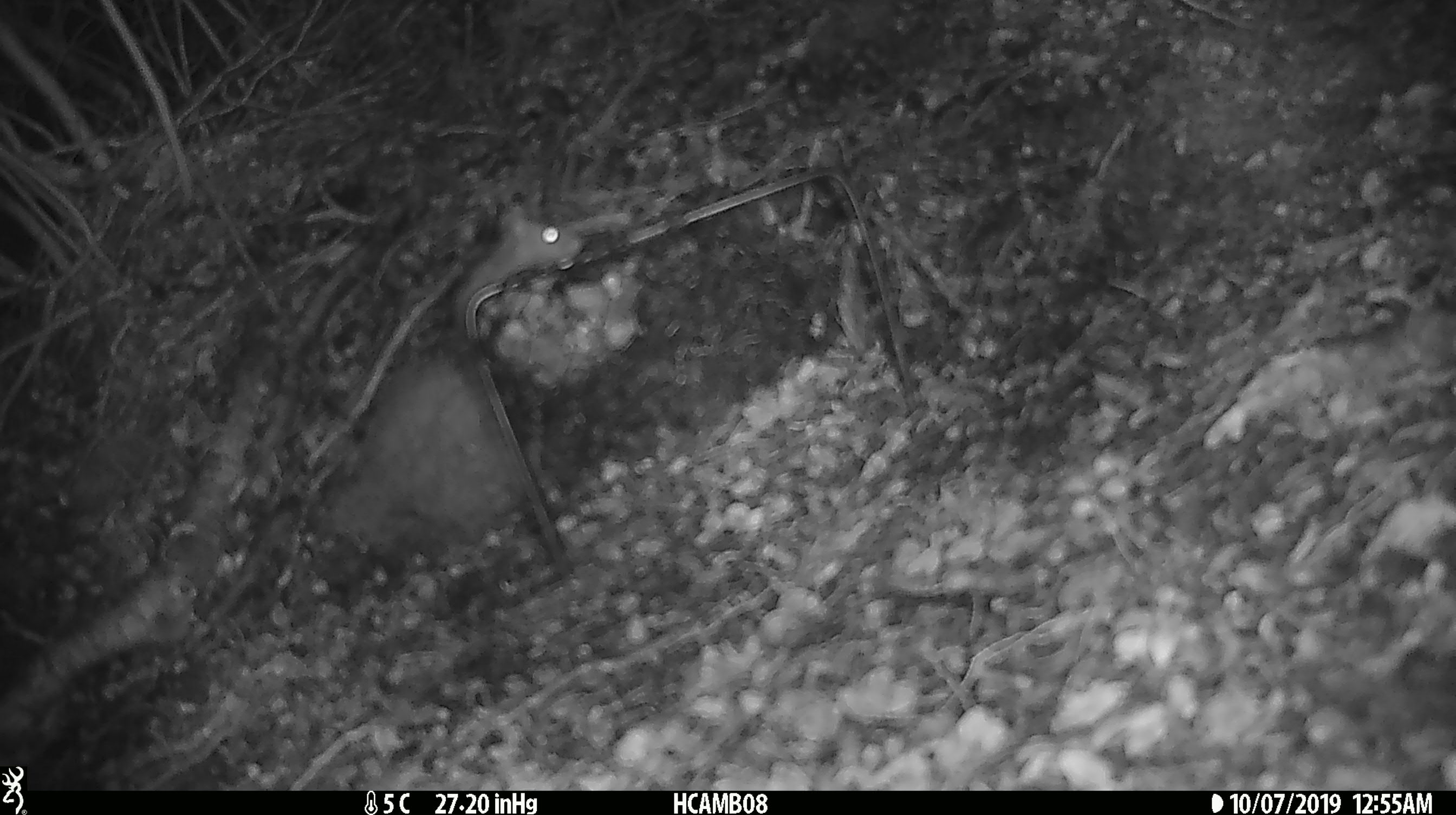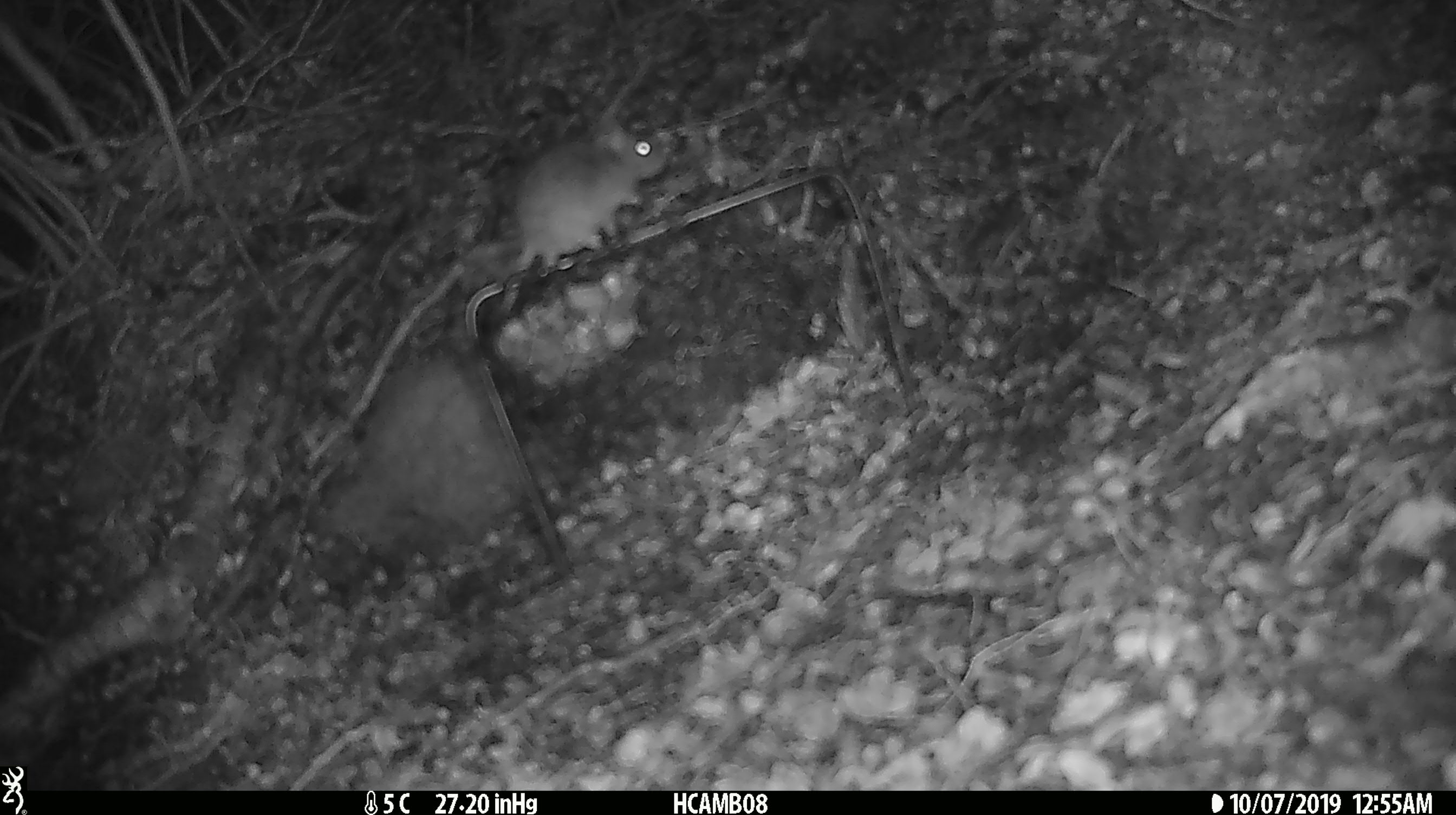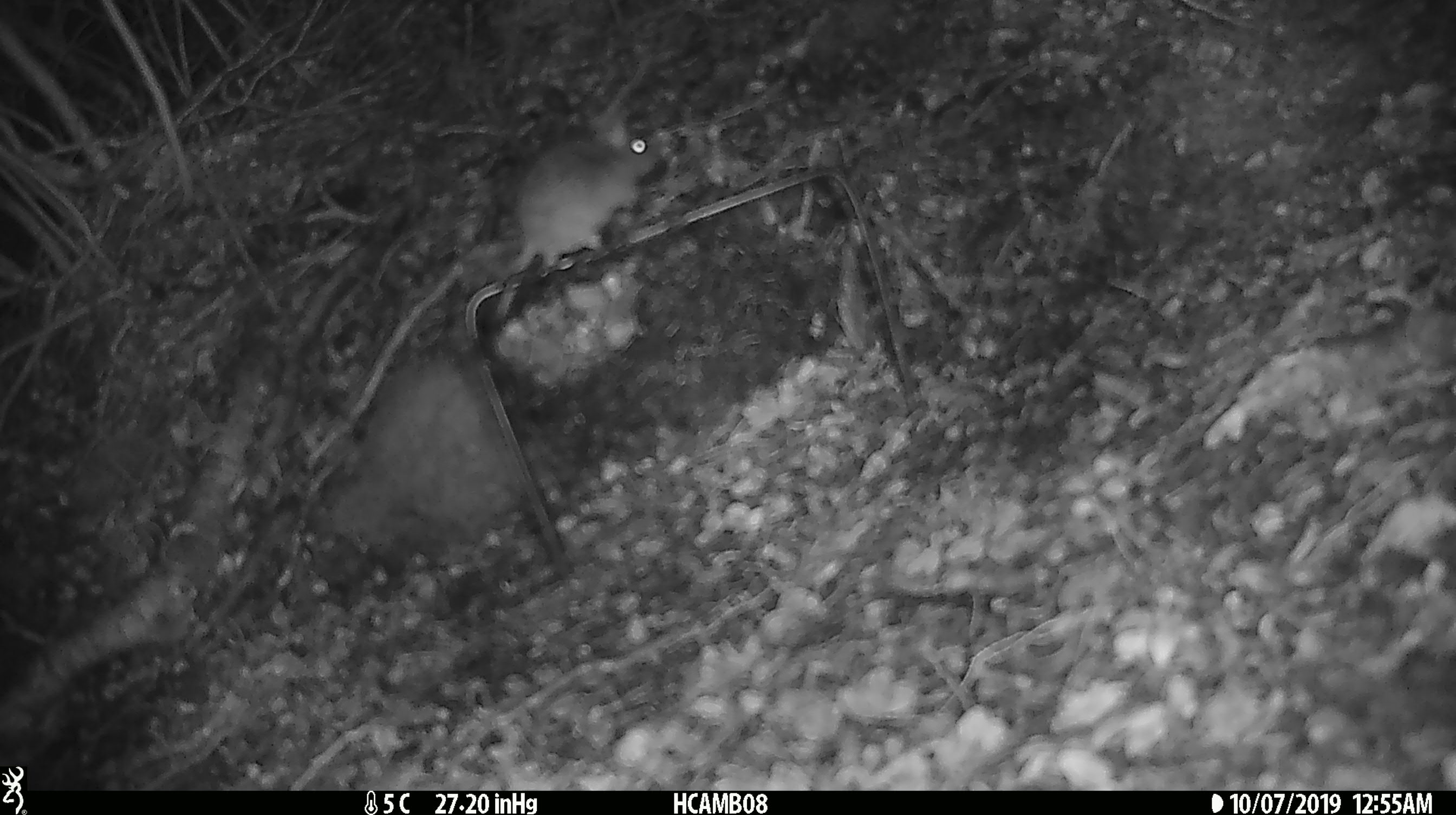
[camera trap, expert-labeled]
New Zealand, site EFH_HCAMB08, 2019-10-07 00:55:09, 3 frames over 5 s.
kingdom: Animalia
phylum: Chordata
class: Mammalia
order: Rodentia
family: Muridae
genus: Mus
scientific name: Mus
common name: mouse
Mouse (Mus).